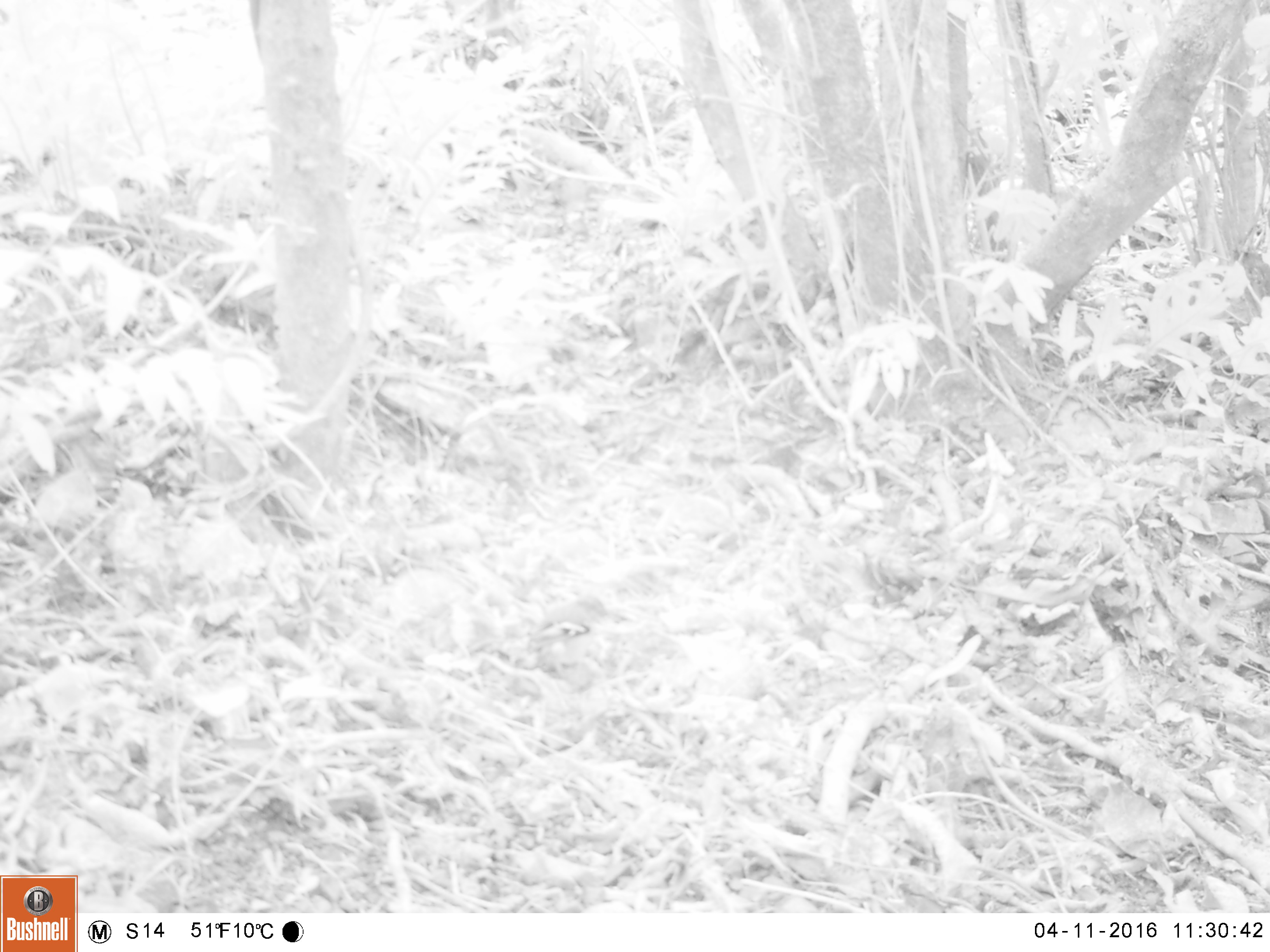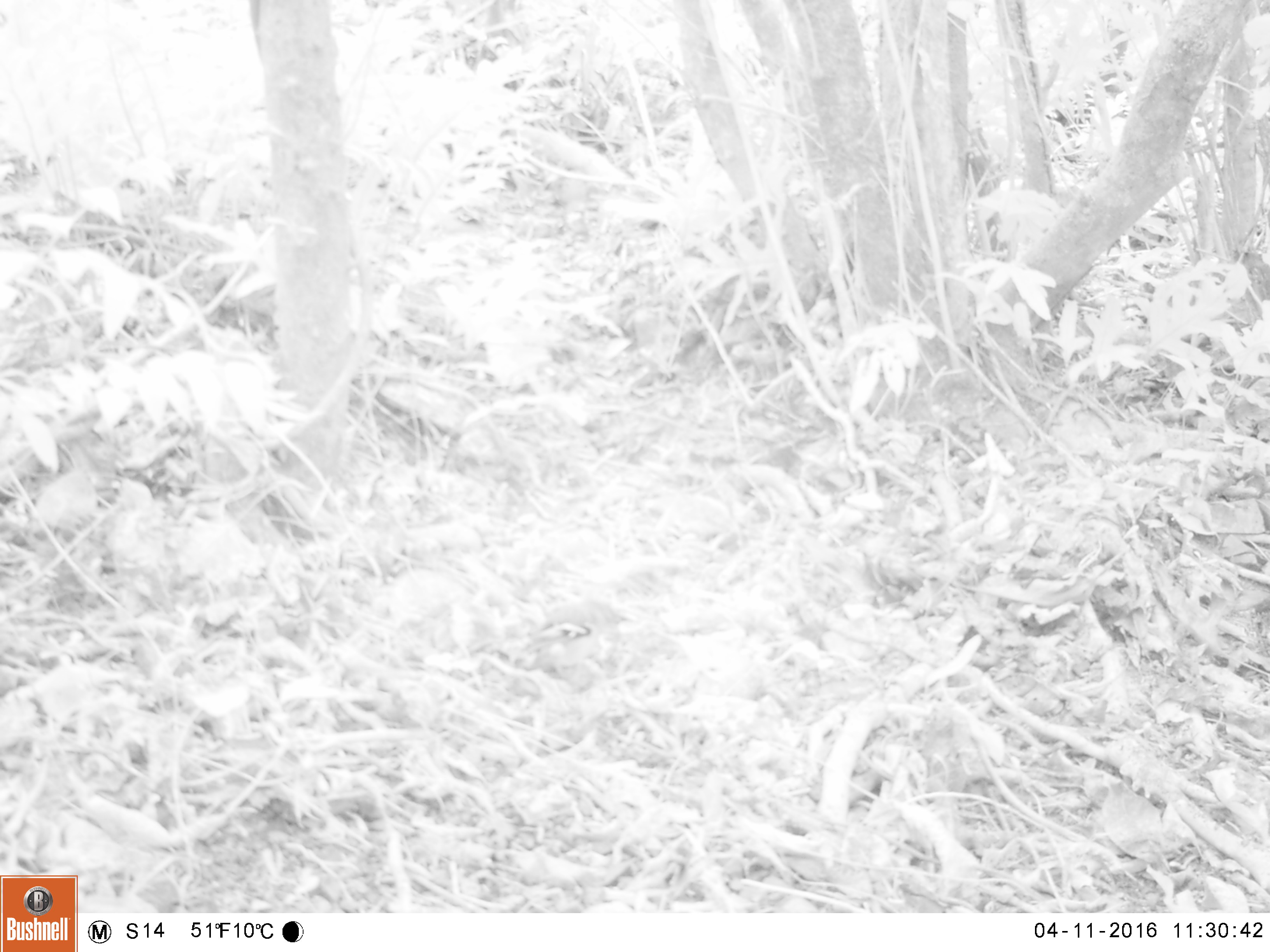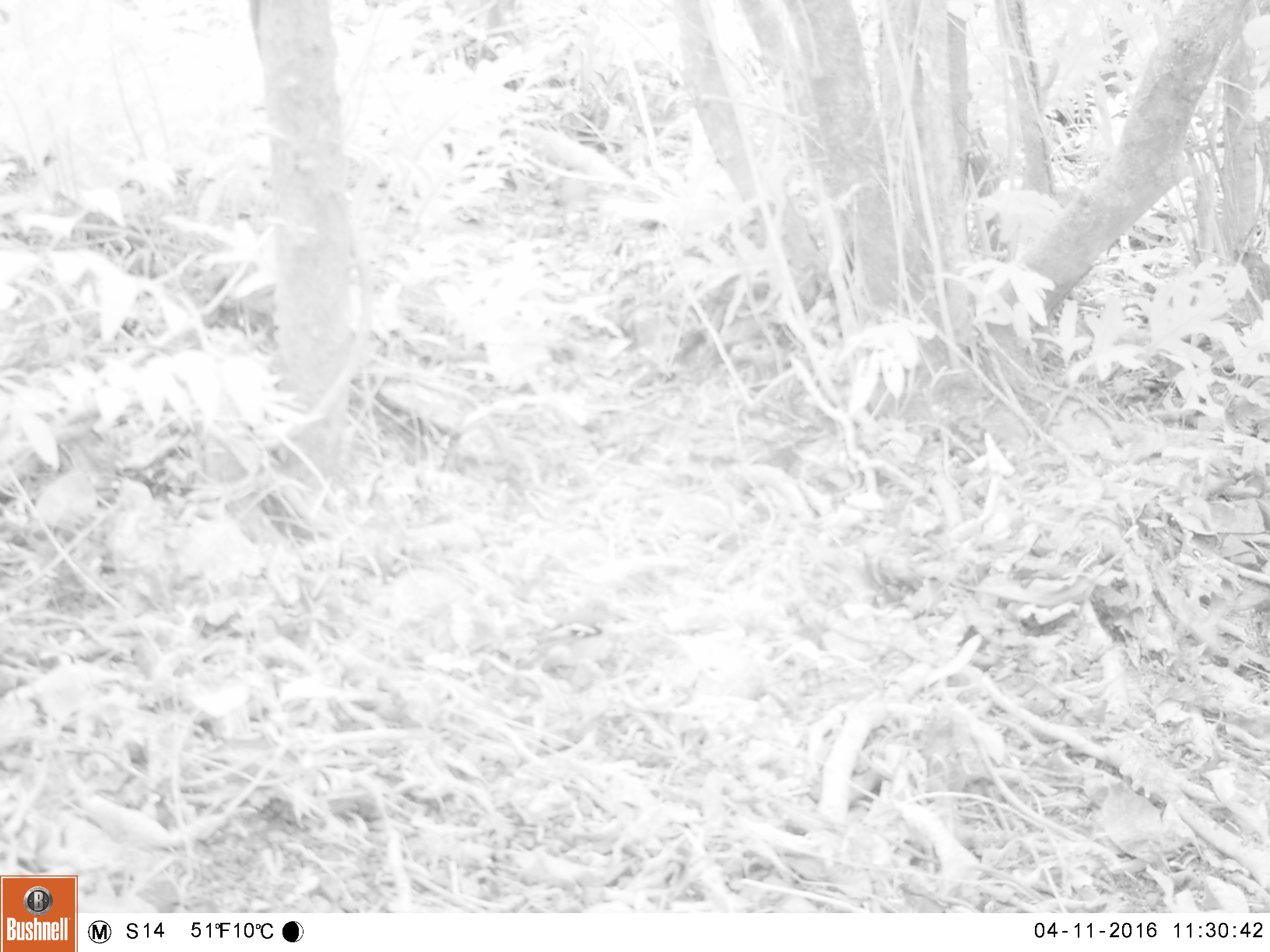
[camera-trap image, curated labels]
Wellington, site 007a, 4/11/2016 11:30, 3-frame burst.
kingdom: Animalia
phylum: Chordata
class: Aves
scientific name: Aves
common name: bird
Bird (Aves).